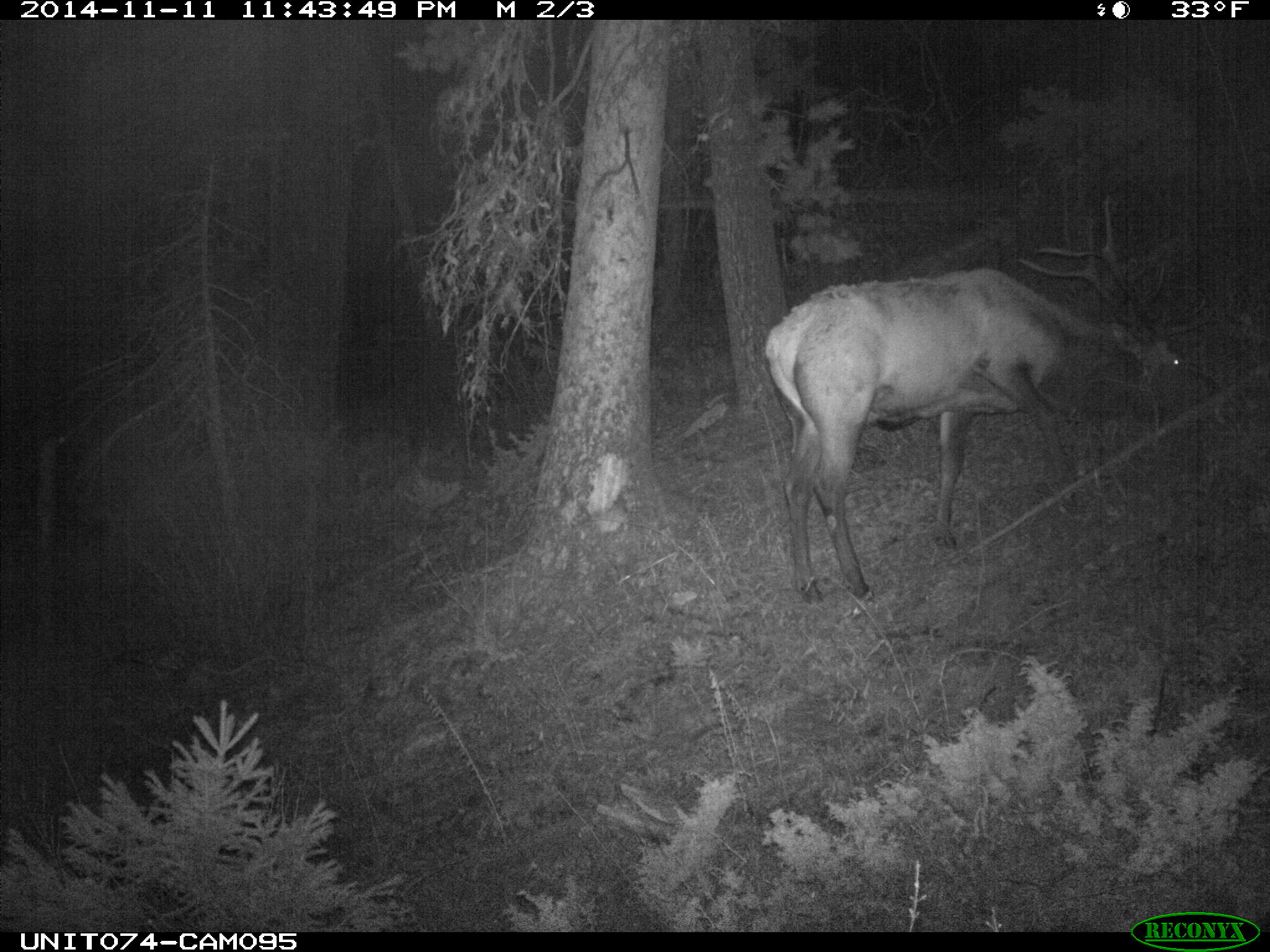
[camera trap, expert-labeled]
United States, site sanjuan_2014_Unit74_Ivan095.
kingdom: Animalia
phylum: Chordata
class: Mammalia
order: Artiodactyla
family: Cervidae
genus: Cervus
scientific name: Cervus elaphus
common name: red deer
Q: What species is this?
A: Cervus elaphus (red deer).